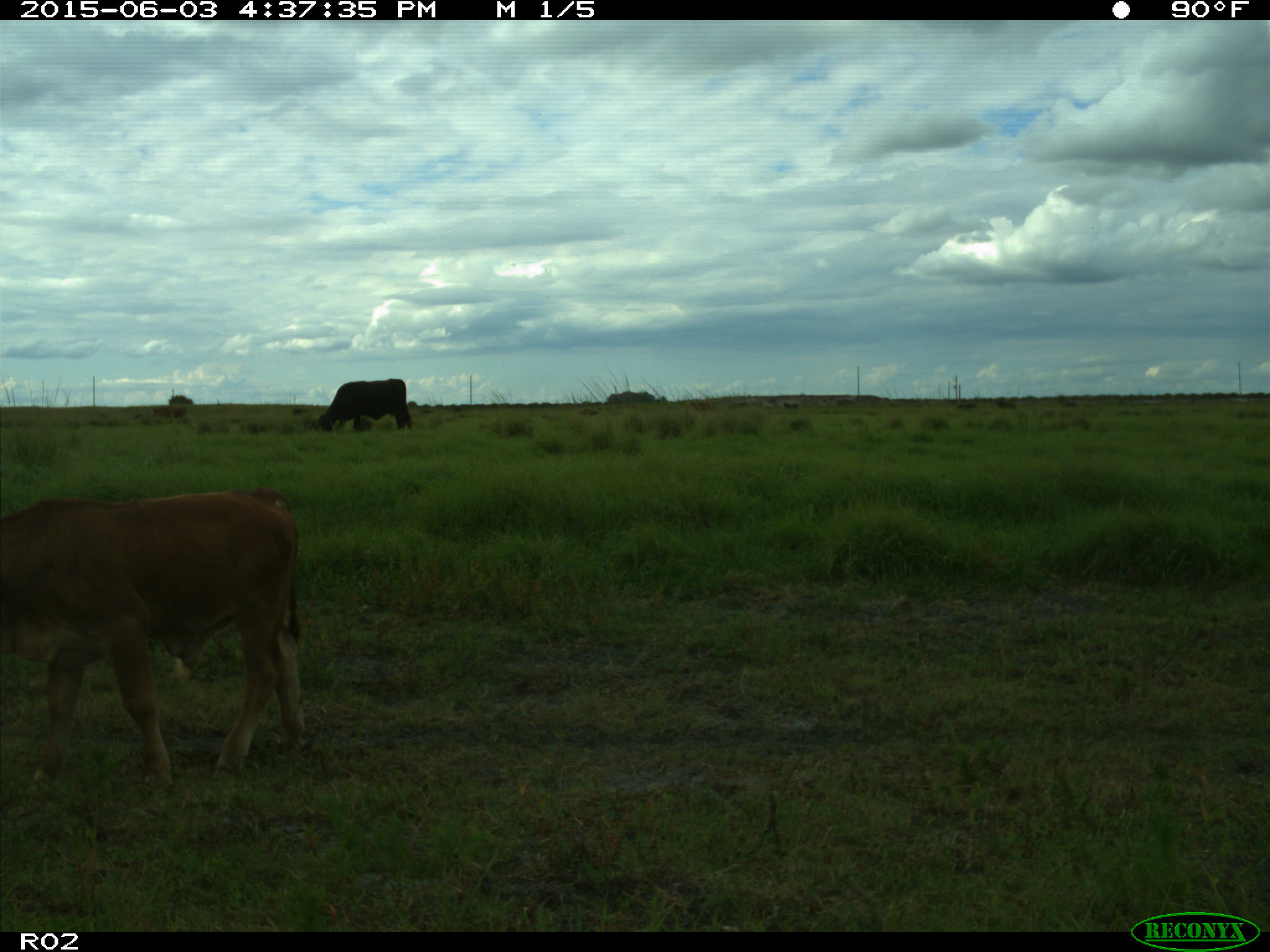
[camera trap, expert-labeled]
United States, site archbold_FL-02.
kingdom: Animalia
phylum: Chordata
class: Mammalia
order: Artiodactyla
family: Bovidae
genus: Bos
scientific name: Bos taurus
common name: domestic cow